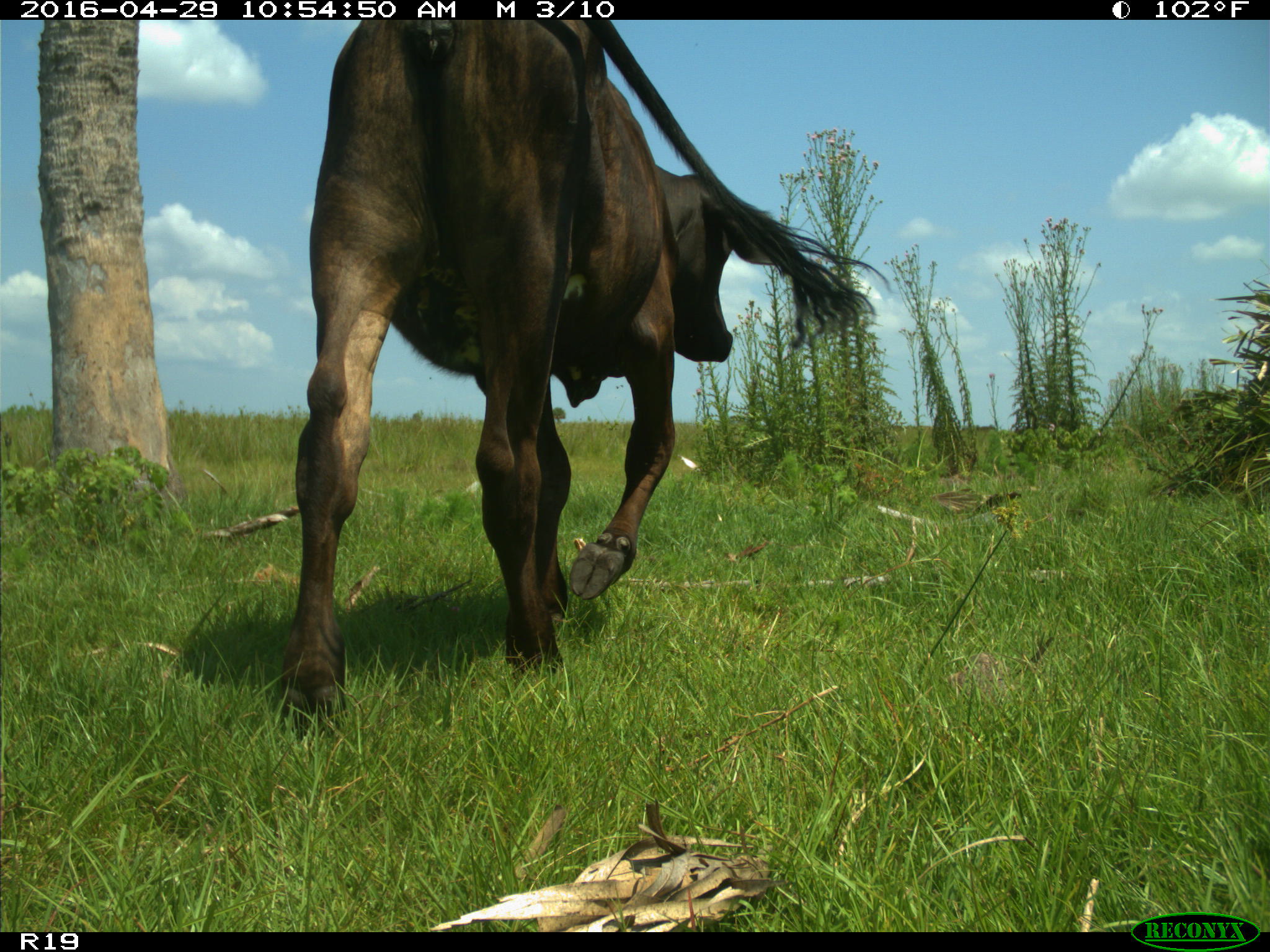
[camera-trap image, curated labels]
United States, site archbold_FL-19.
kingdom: Animalia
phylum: Chordata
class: Mammalia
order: Artiodactyla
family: Bovidae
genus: Bos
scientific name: Bos taurus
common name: domestic cow